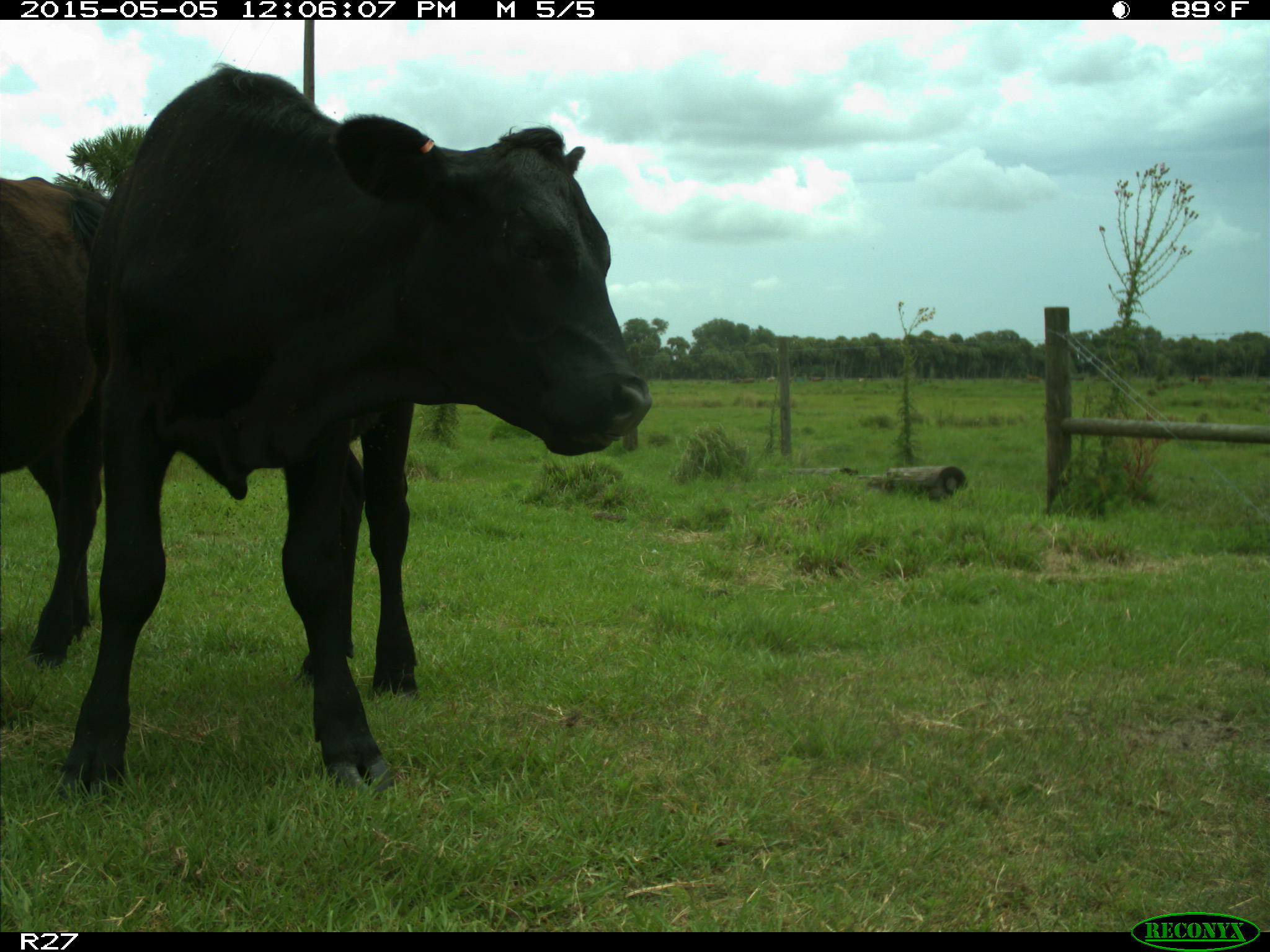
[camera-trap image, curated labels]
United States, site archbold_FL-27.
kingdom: Animalia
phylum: Chordata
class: Mammalia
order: Artiodactyla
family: Bovidae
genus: Bos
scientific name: Bos taurus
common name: domestic cow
Bos taurus (domestic cow).